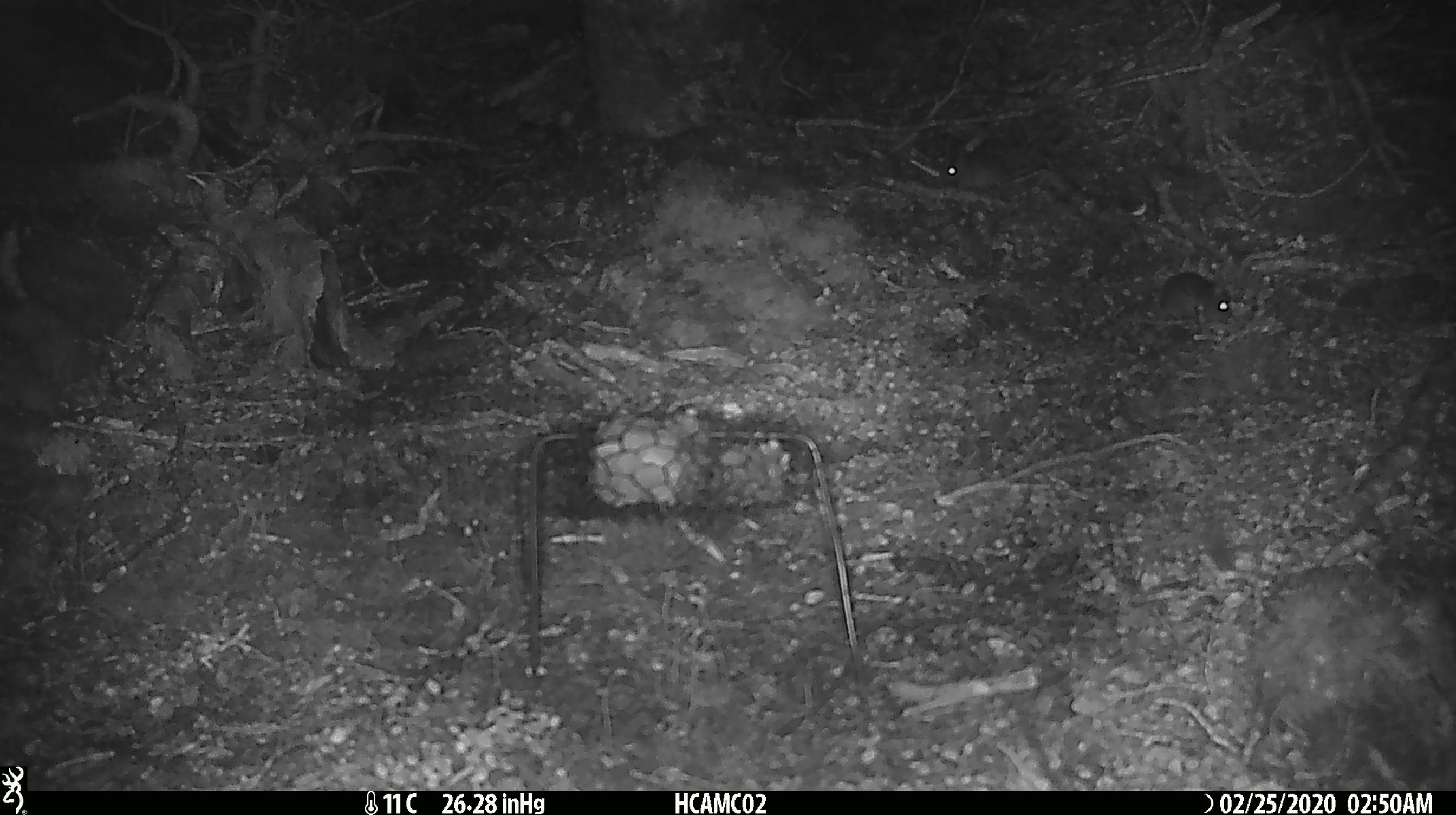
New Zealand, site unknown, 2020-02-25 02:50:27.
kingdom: Animalia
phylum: Chordata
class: Mammalia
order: Rodentia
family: Muridae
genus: Mus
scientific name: Mus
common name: mouse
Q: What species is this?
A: Mouse (Mus).